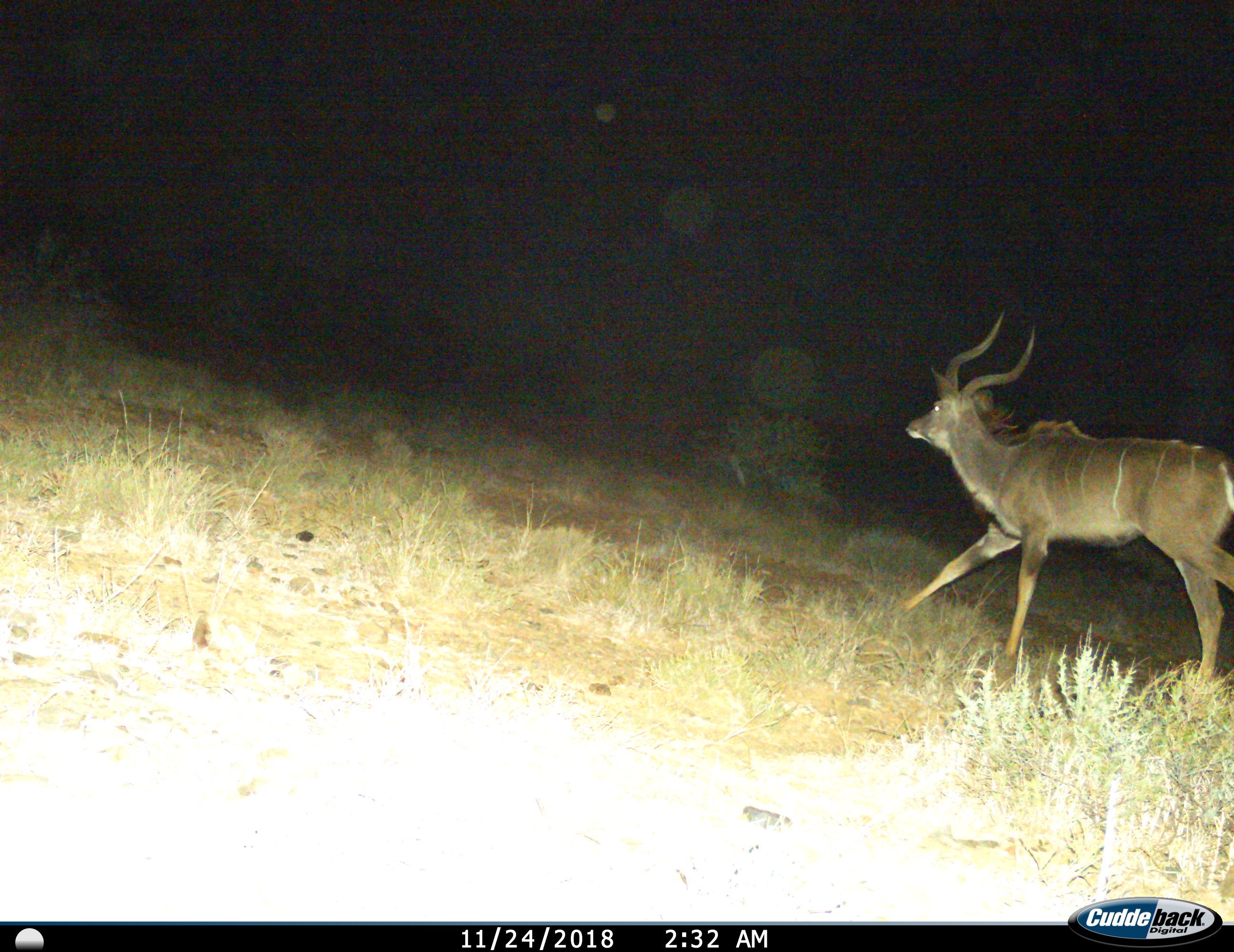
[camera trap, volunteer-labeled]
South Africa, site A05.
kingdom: Animalia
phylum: Chordata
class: Mammalia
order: Artiodactyla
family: Bovidae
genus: Tragelaphus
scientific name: Tragelaphus strepsiceros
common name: greater kudu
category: kudu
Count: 1.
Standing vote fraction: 0%.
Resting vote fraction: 0%.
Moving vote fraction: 100%.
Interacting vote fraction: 0%.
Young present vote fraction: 0%.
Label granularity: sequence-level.